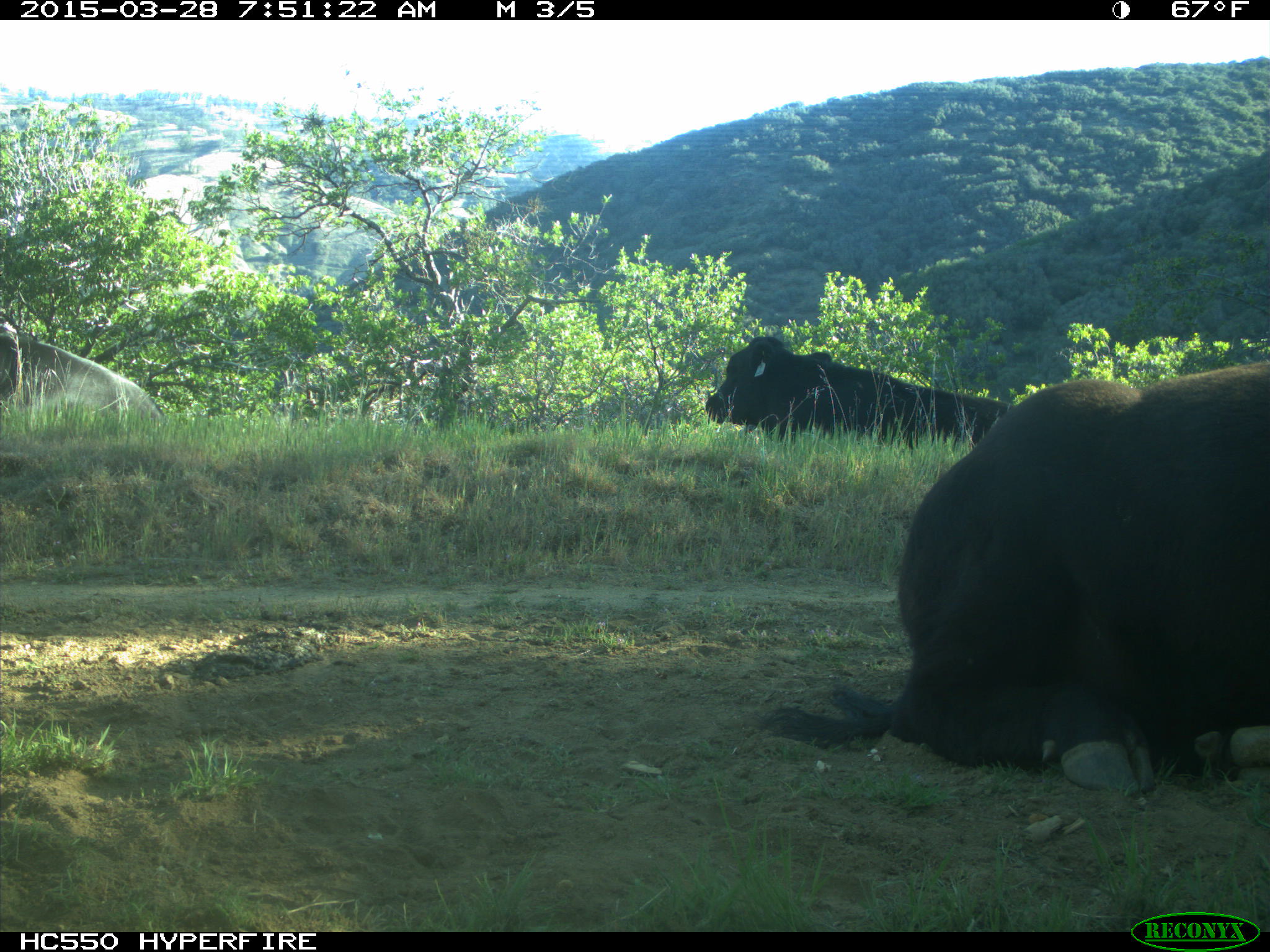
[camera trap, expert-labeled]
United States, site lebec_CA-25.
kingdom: Animalia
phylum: Chordata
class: Mammalia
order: Artiodactyla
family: Bovidae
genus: Bos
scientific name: Bos taurus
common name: domestic cow